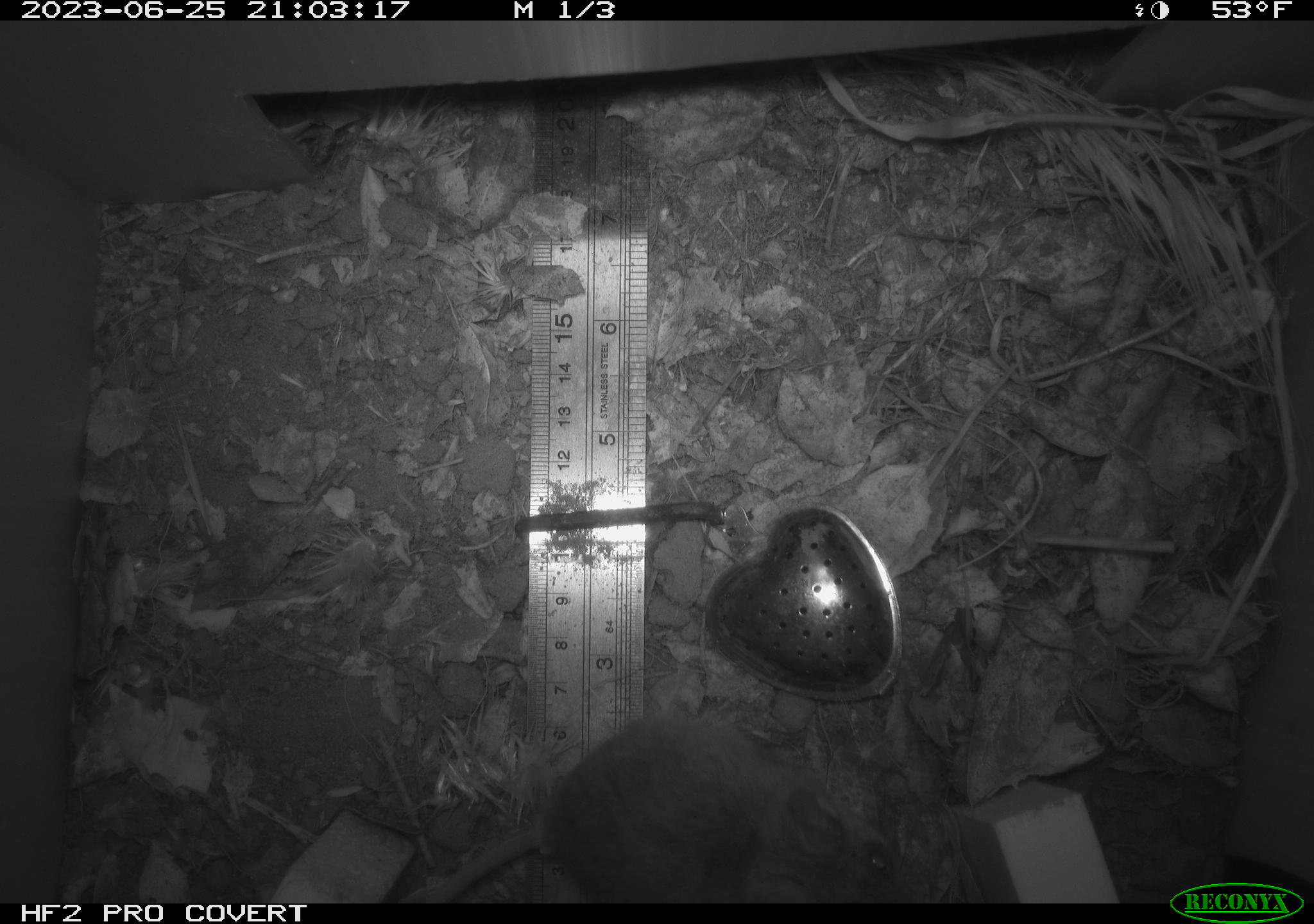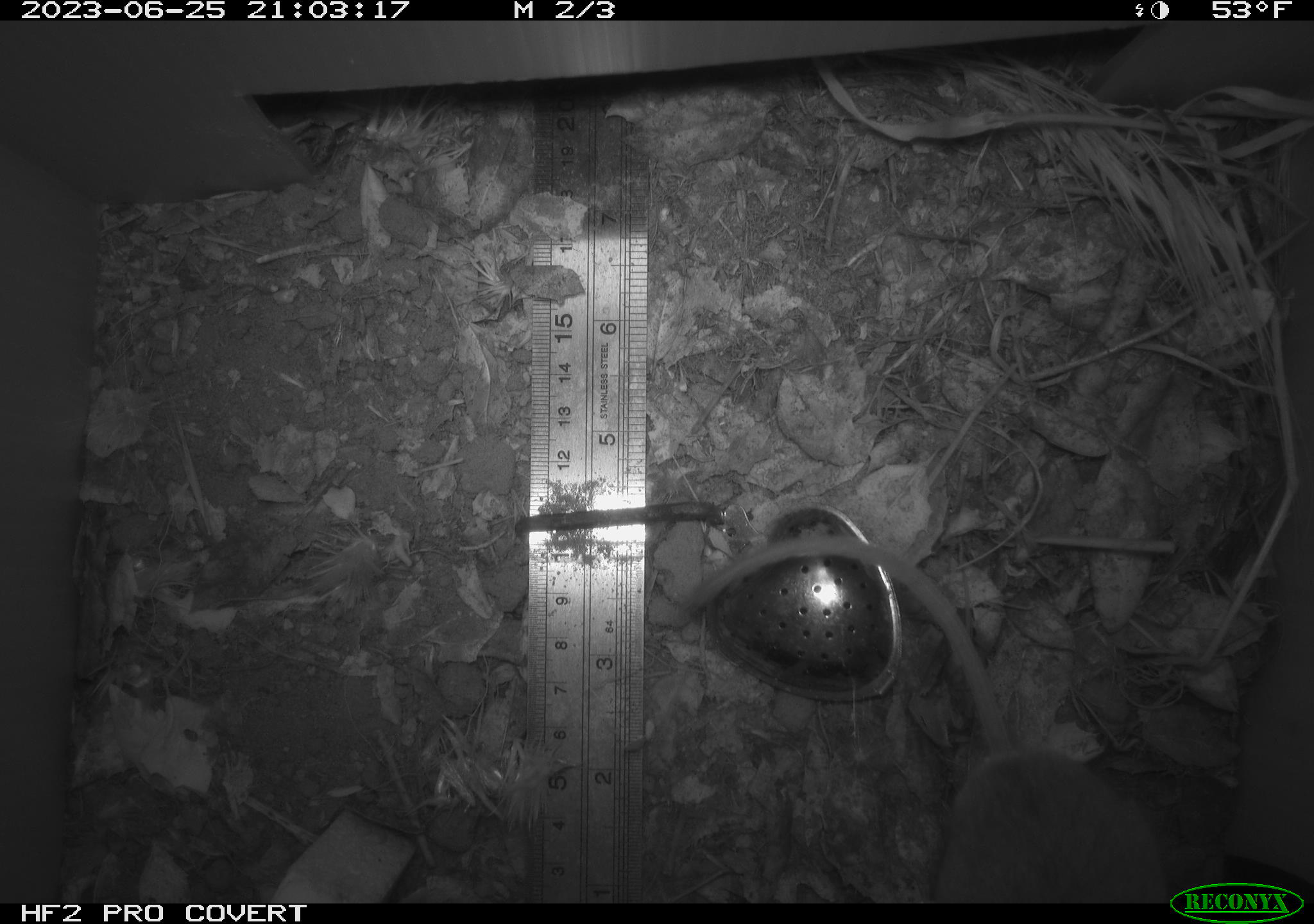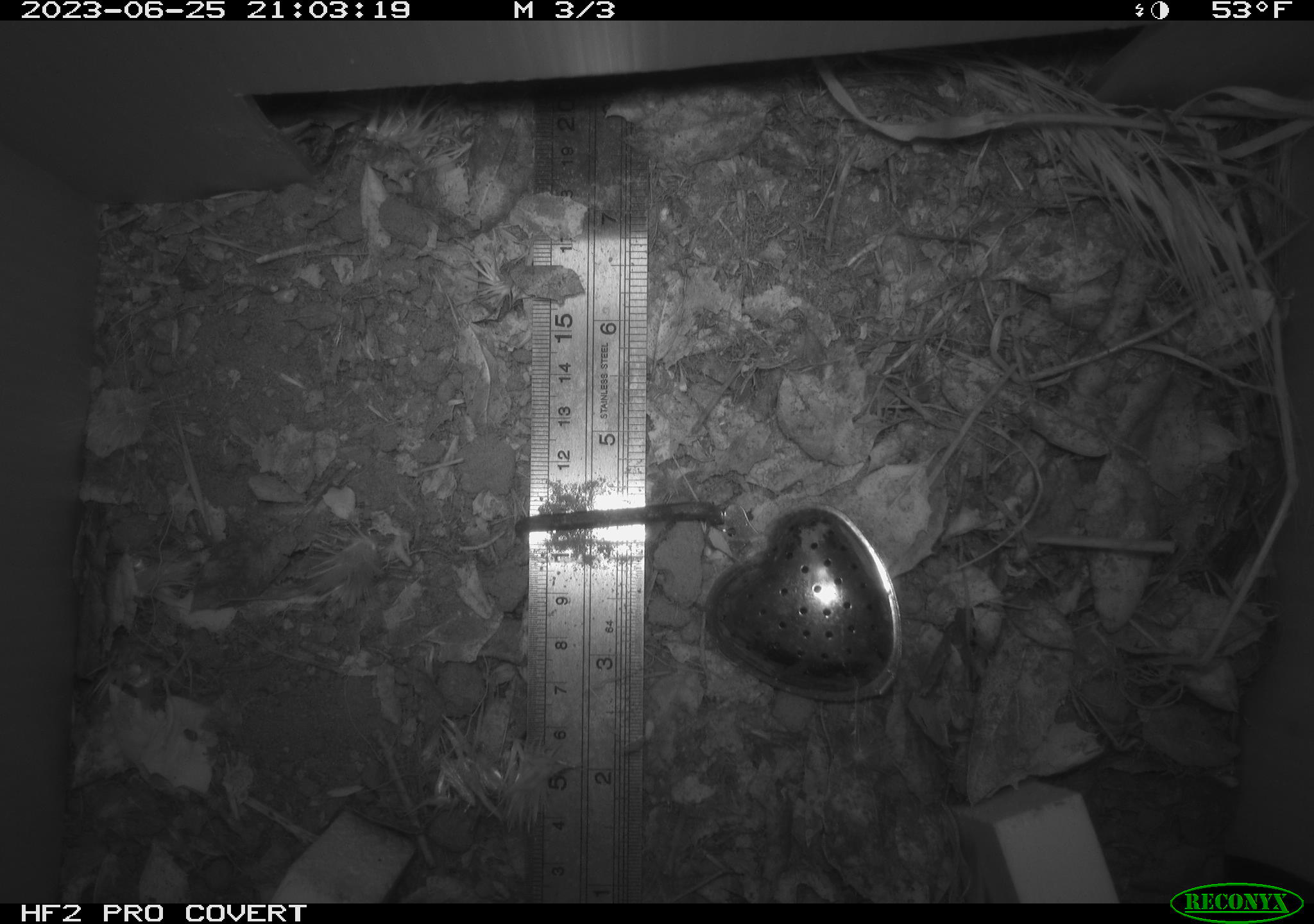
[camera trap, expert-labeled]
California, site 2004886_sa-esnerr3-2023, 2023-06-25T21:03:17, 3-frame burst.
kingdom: Animalia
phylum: Chordata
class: Mammalia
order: Rodentia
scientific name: Rodentia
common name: mouse species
Mouse species (Rodentia).